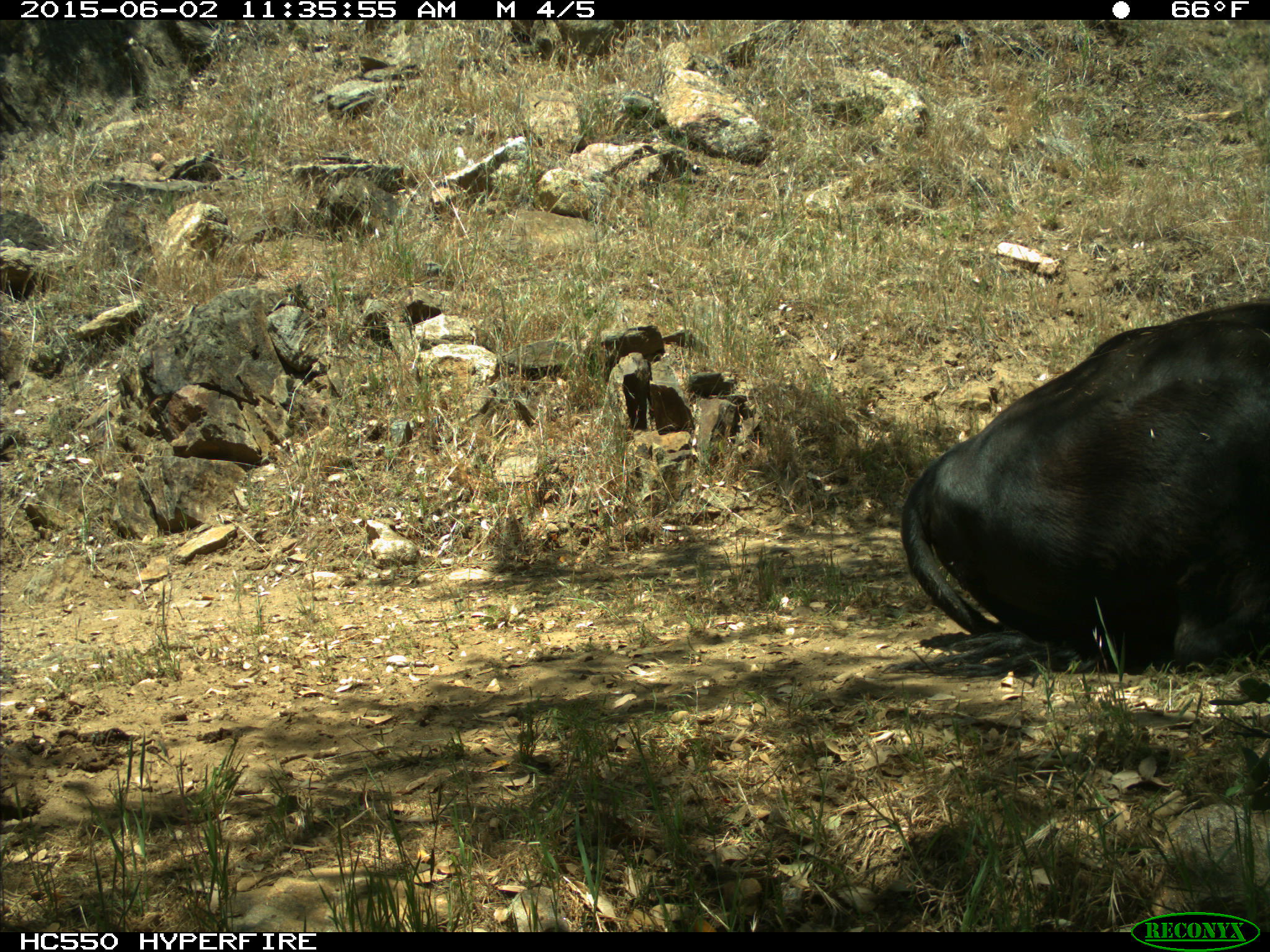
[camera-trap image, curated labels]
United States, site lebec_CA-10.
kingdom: Animalia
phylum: Chordata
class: Mammalia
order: Artiodactyla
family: Bovidae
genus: Bos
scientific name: Bos taurus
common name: domestic cow